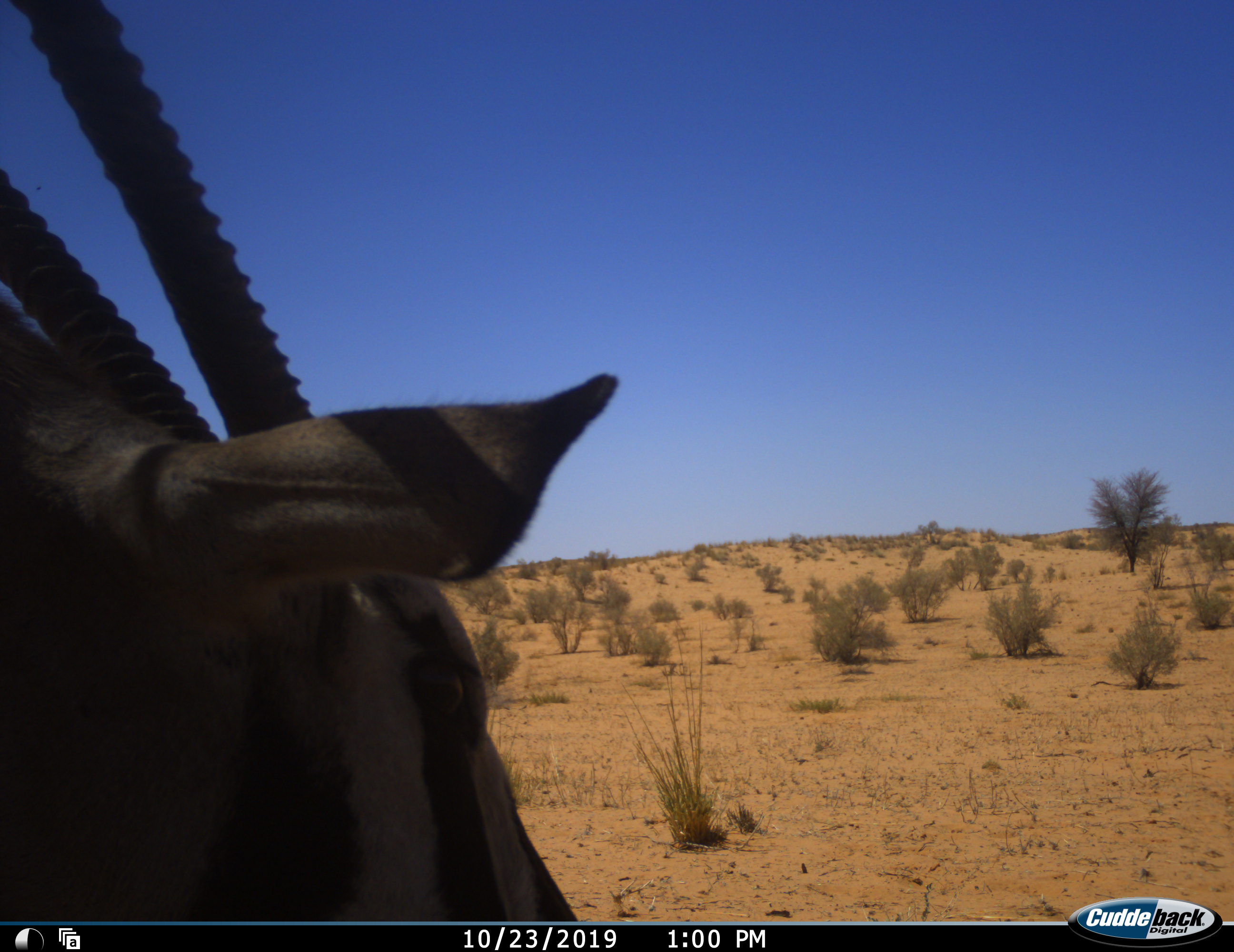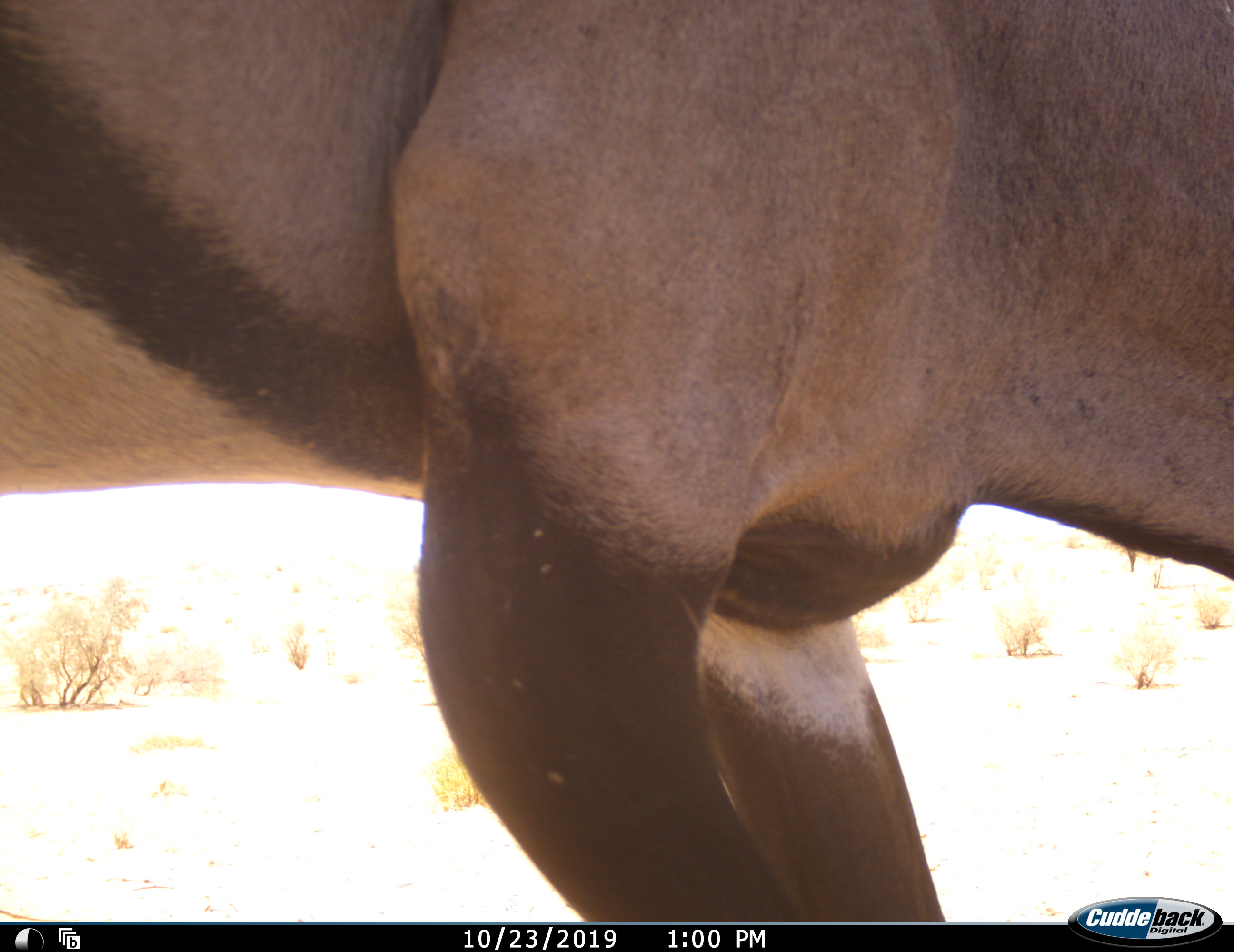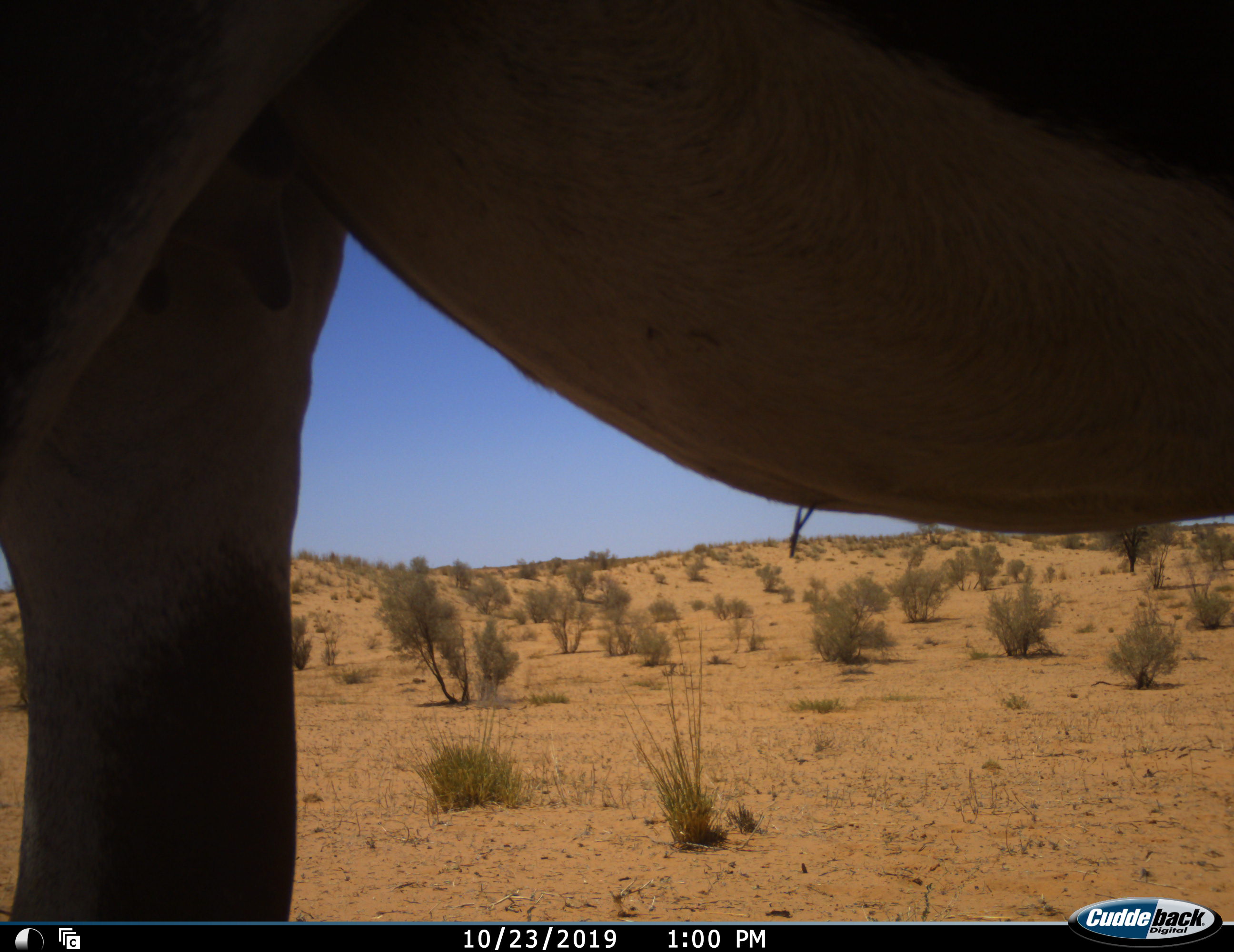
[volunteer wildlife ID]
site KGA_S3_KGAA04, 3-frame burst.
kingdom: Animalia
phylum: Chordata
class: Mammalia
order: Artiodactyla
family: Bovidae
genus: Oryx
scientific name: Oryx gazella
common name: gemsbok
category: oryx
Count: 1.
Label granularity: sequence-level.